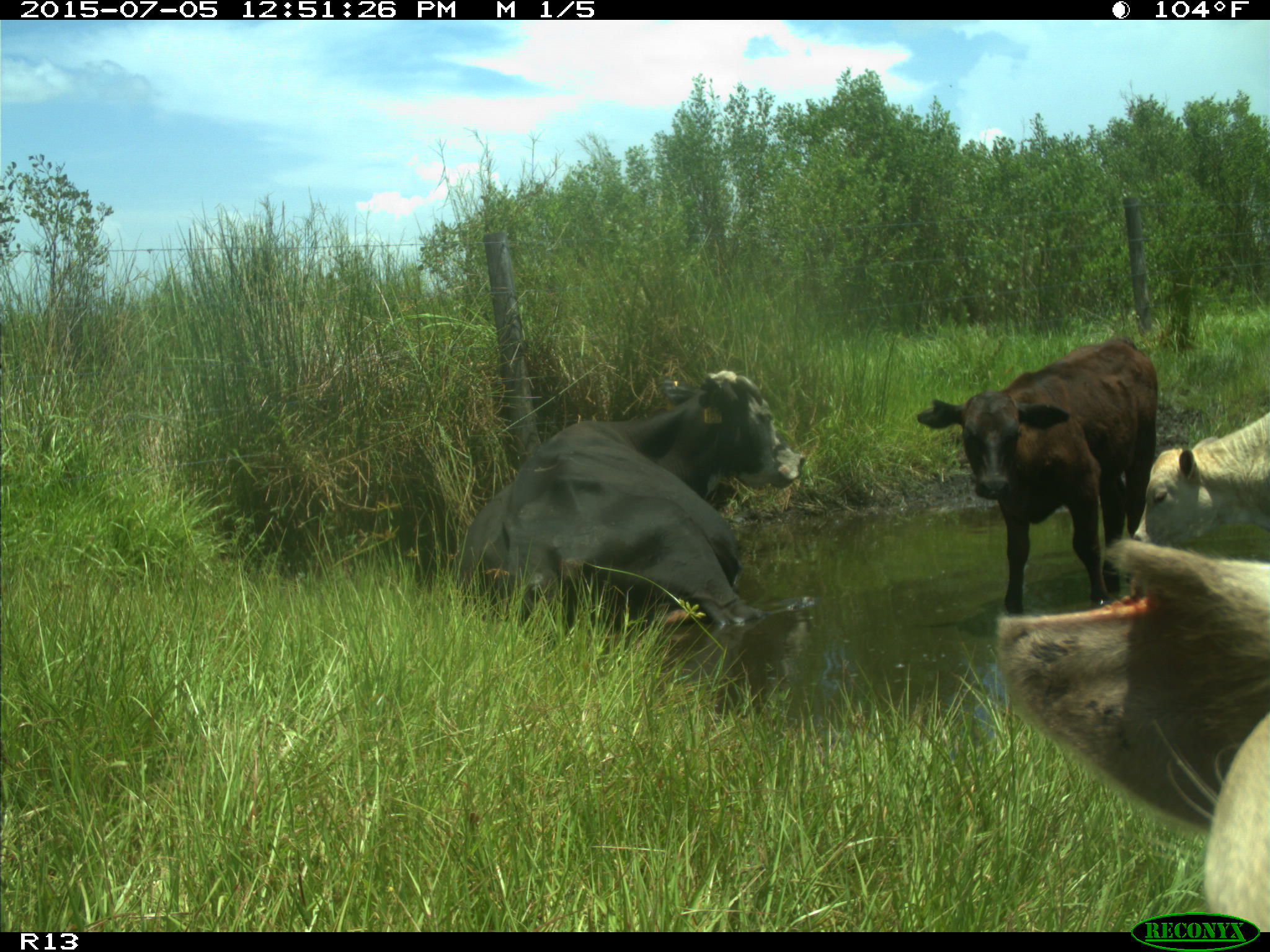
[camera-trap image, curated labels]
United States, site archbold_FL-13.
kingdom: Animalia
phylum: Chordata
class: Mammalia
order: Artiodactyla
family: Bovidae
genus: Bos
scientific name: Bos taurus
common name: domestic cow